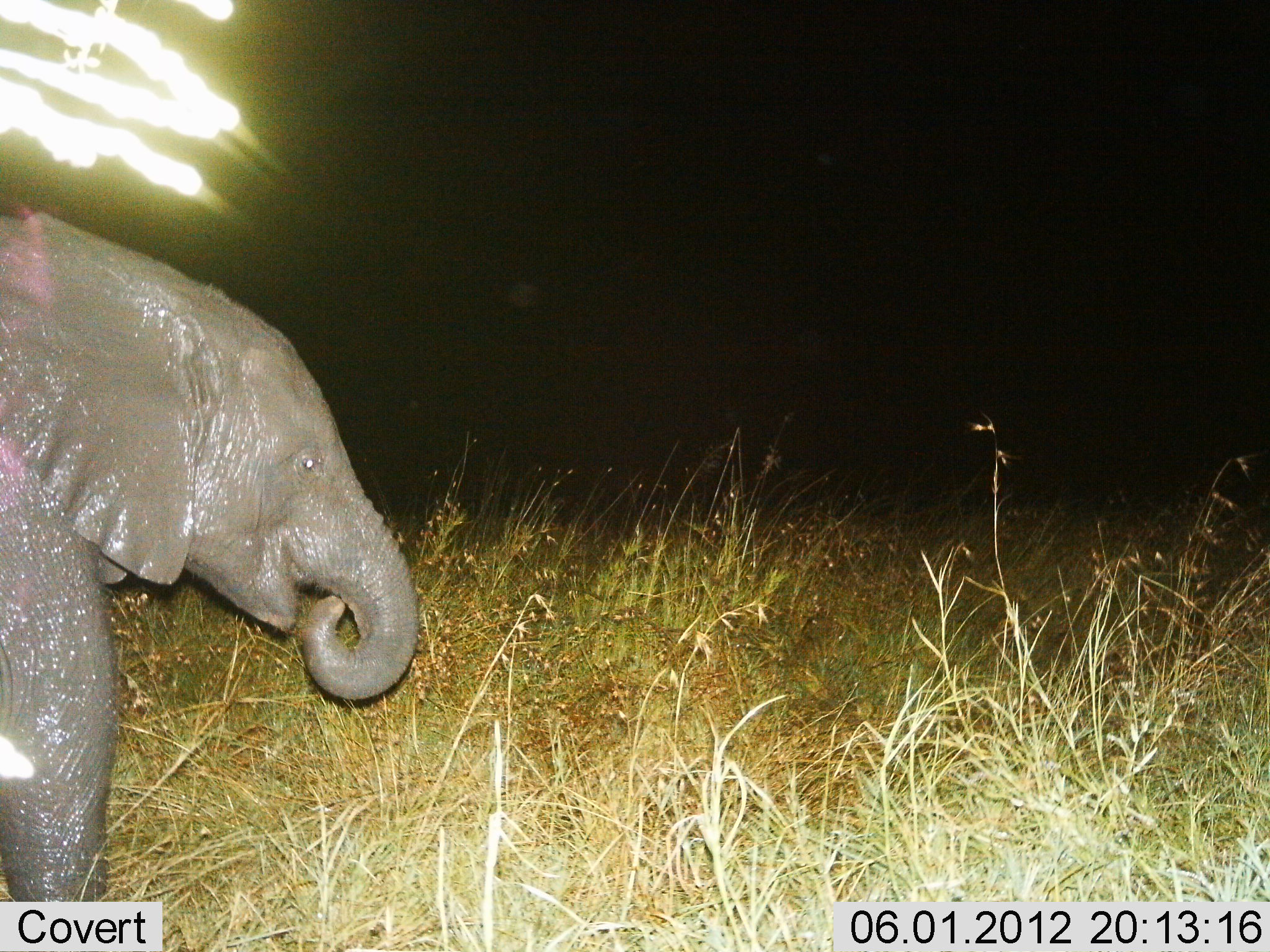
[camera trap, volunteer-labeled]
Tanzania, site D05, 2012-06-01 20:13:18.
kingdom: Animalia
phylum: Chordata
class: Mammalia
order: Proboscidea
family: Elephantidae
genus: Loxodonta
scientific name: Loxodonta africana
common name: african bush elephant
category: elephant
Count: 1.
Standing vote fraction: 80%.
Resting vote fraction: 0%.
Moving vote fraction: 0%.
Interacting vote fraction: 0%.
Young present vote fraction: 70%.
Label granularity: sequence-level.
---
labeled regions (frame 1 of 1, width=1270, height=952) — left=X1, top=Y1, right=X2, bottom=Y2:
animal: left=0, top=210, right=423, bottom=902